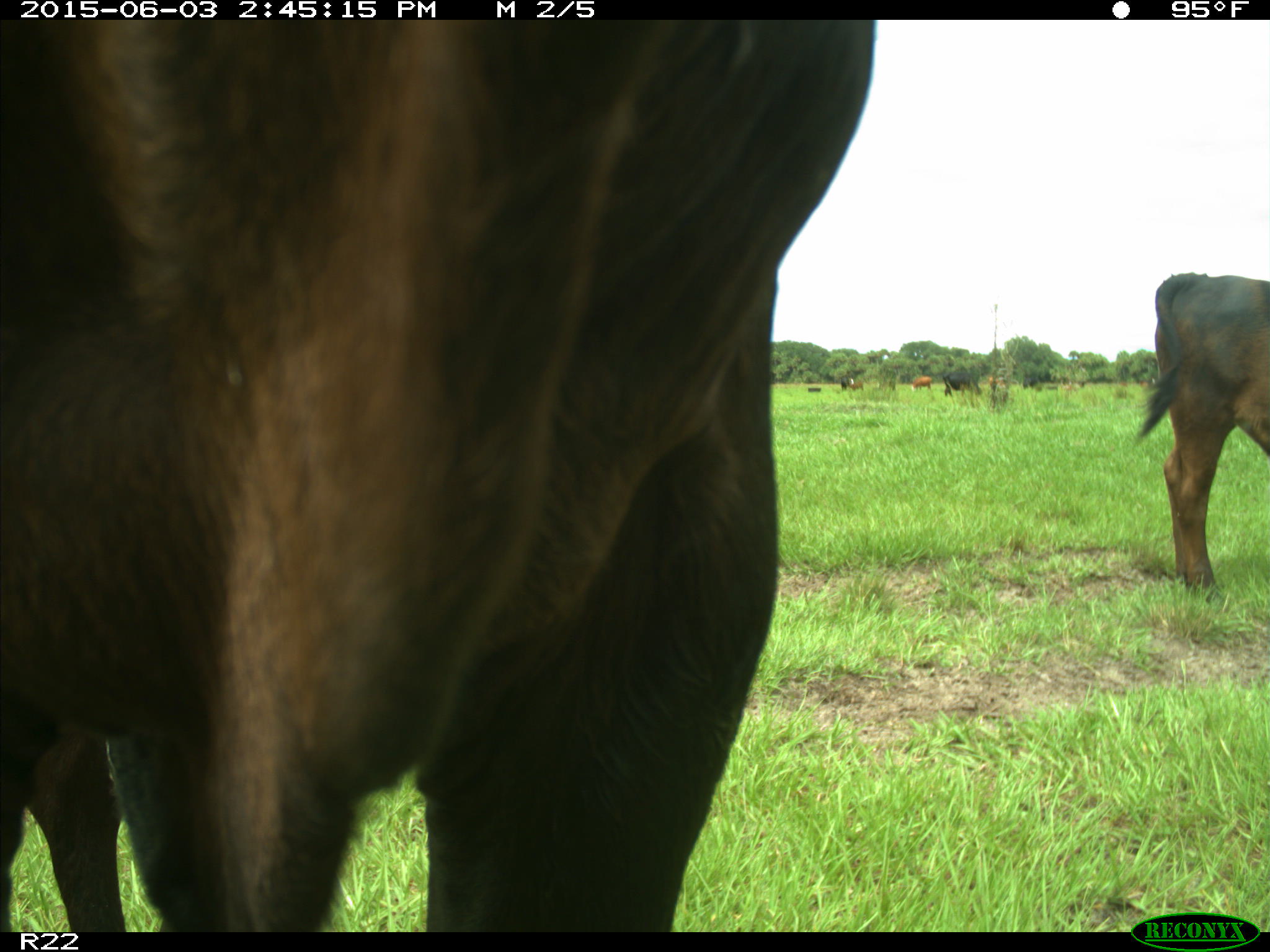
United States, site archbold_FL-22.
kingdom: Animalia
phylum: Chordata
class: Mammalia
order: Artiodactyla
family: Bovidae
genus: Bos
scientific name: Bos taurus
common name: domestic cow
Bos taurus (domestic cow).